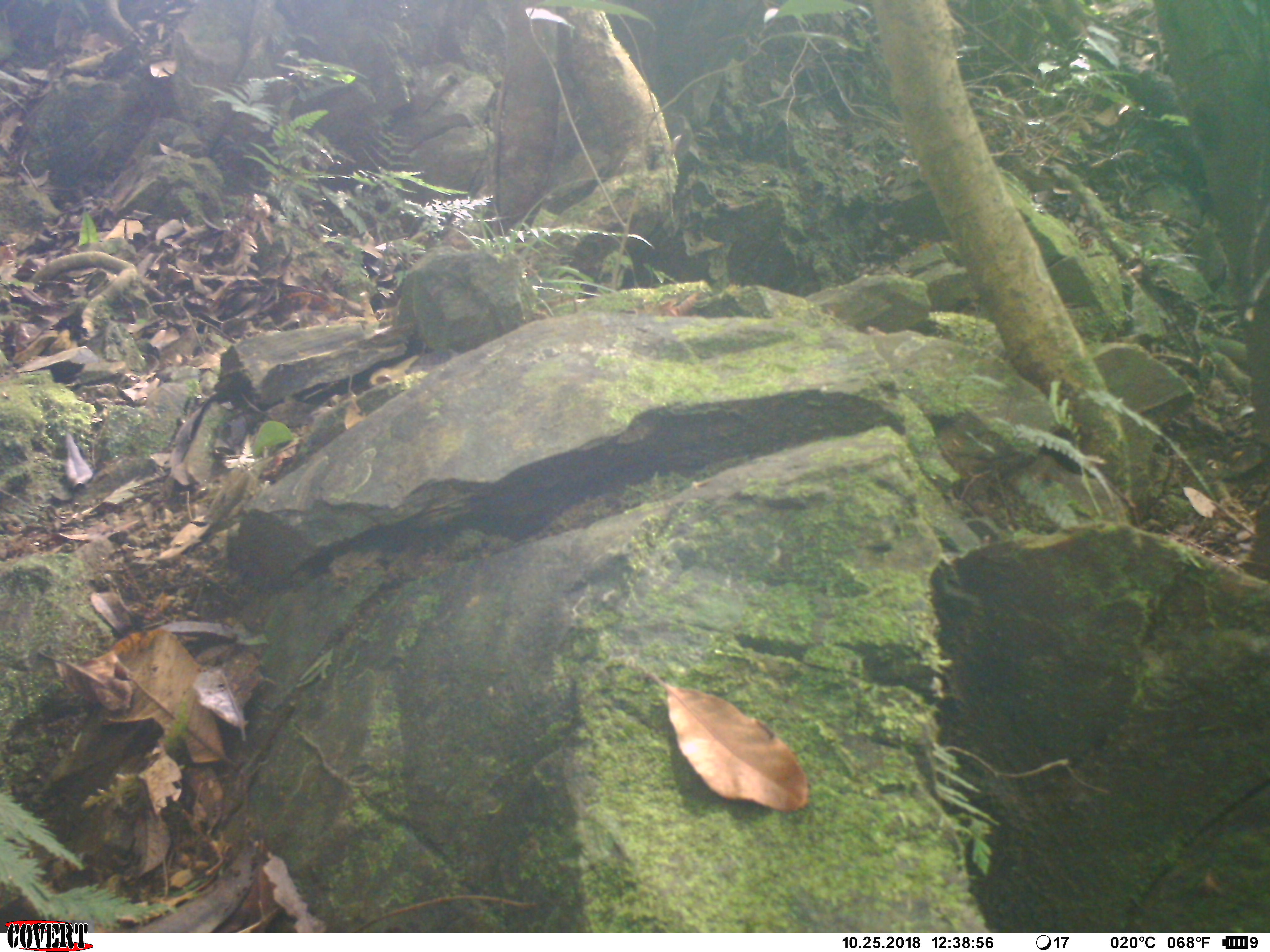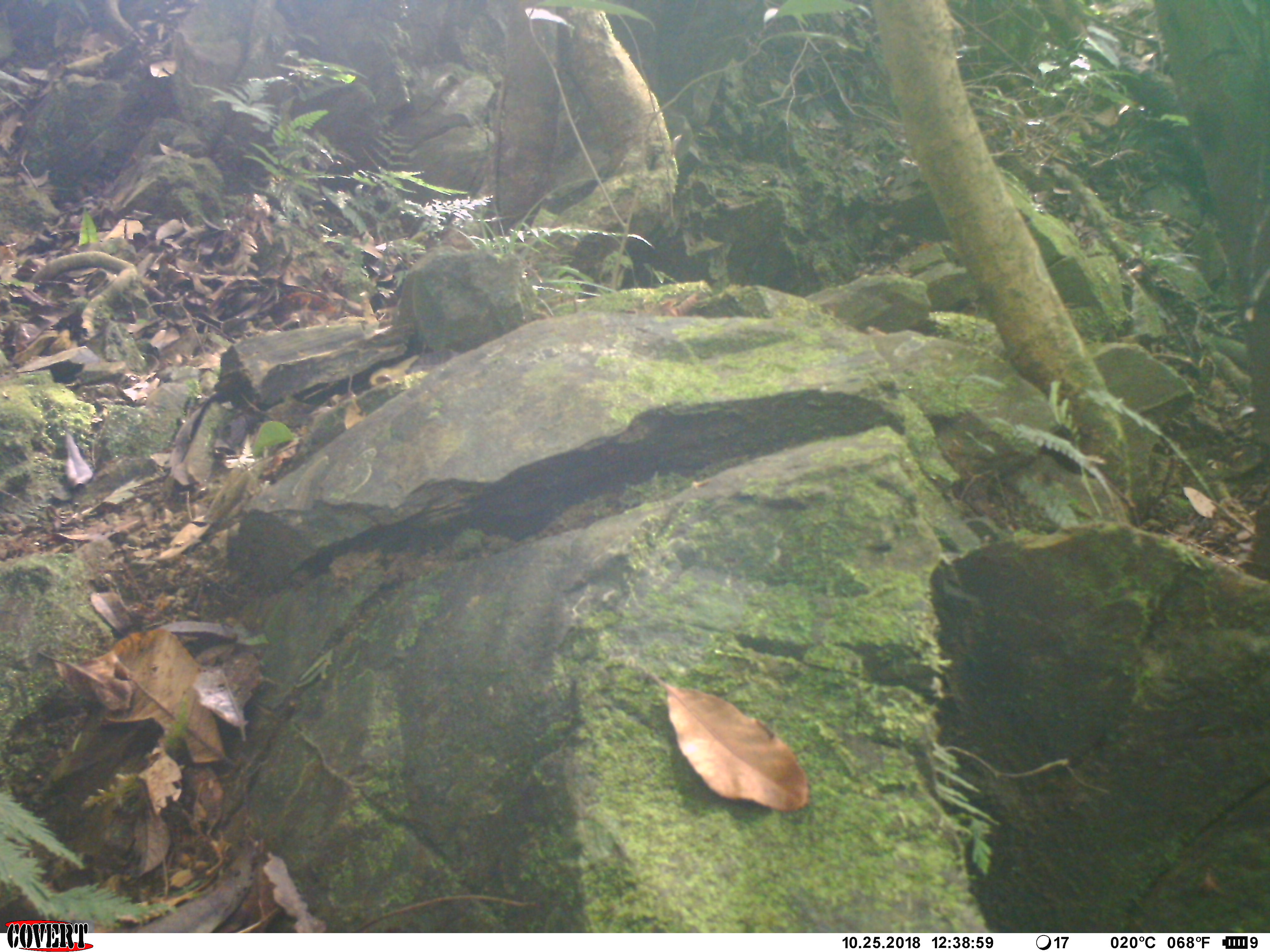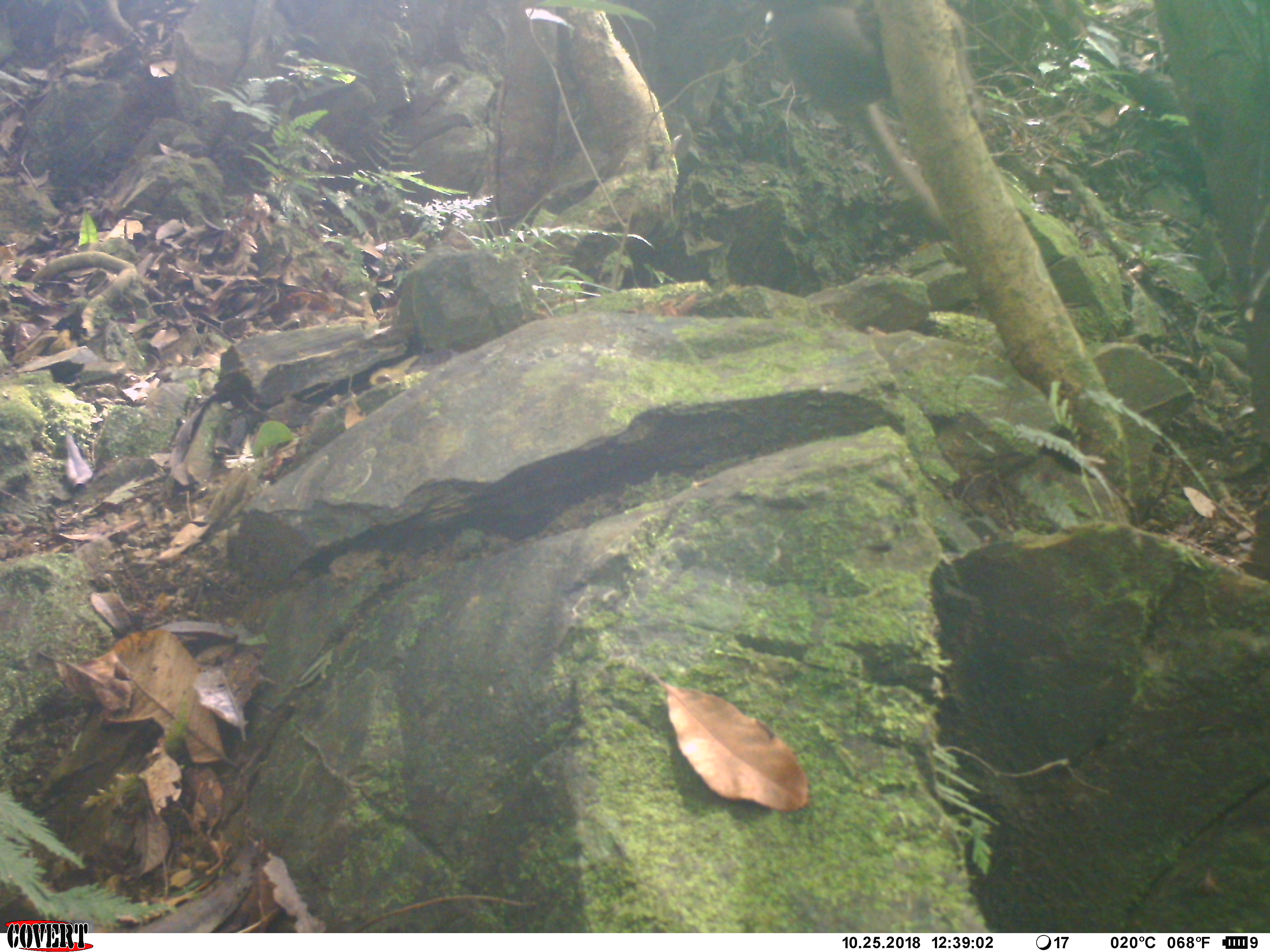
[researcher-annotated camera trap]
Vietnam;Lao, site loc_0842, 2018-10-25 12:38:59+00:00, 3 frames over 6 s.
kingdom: Animalia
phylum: Chordata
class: Mammalia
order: Primates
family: Cercopithecidae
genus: Macaca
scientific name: Macaca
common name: macaque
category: macaque not stump tailed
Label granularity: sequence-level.